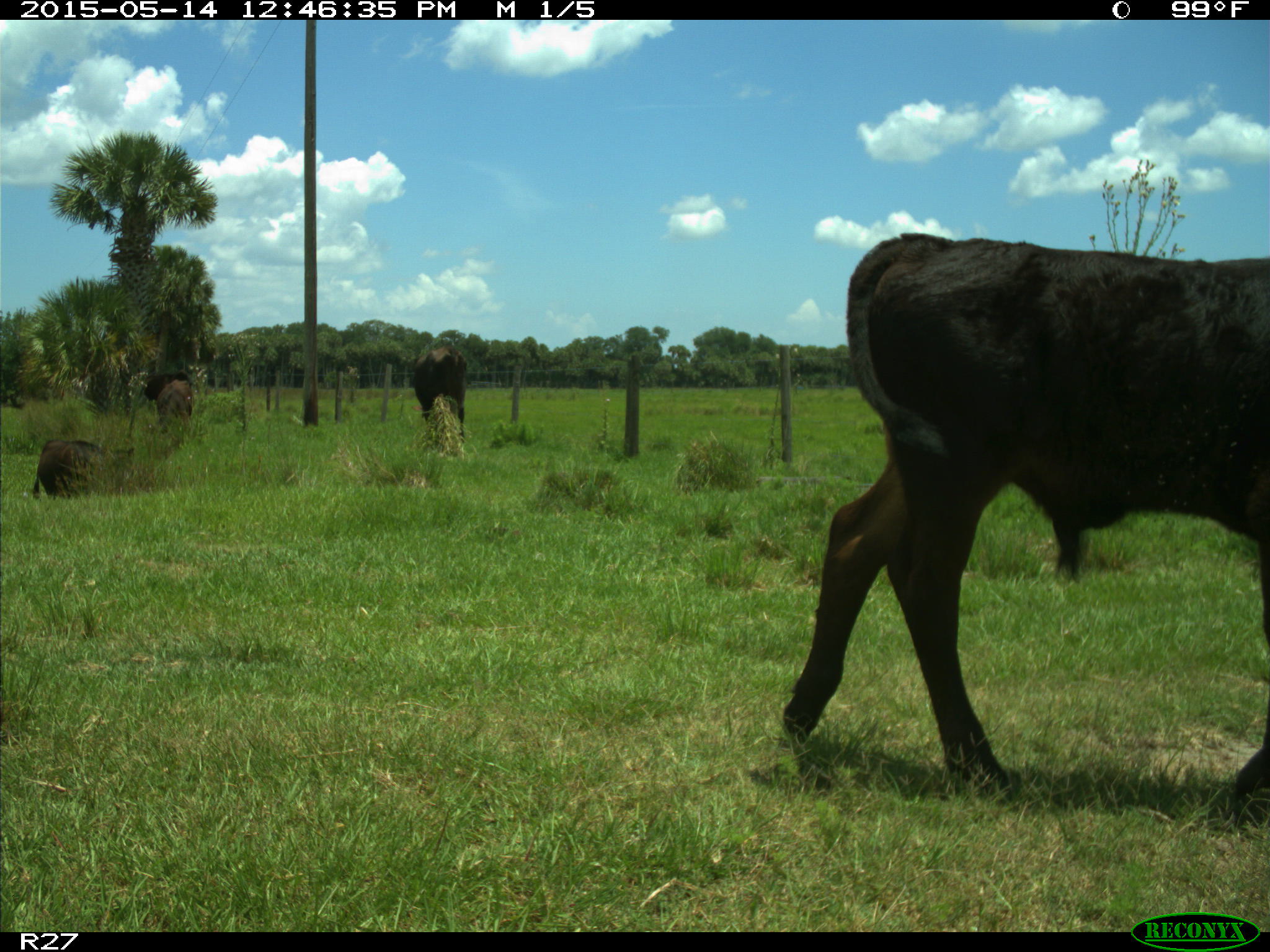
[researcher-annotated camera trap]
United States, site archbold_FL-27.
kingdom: Animalia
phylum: Chordata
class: Mammalia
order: Artiodactyla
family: Bovidae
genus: Bos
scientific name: Bos taurus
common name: domestic cow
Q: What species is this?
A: Bos taurus (domestic cow).